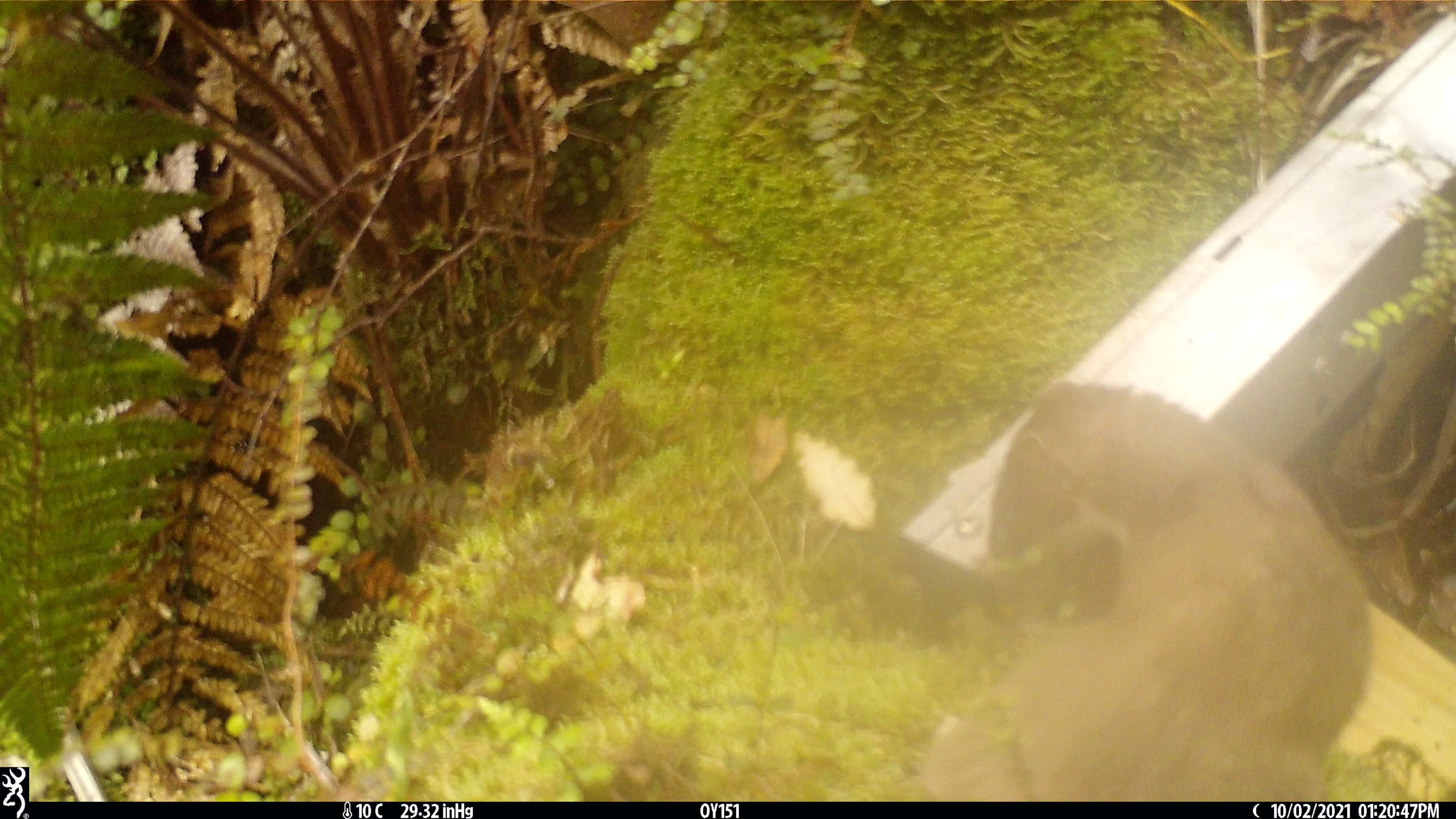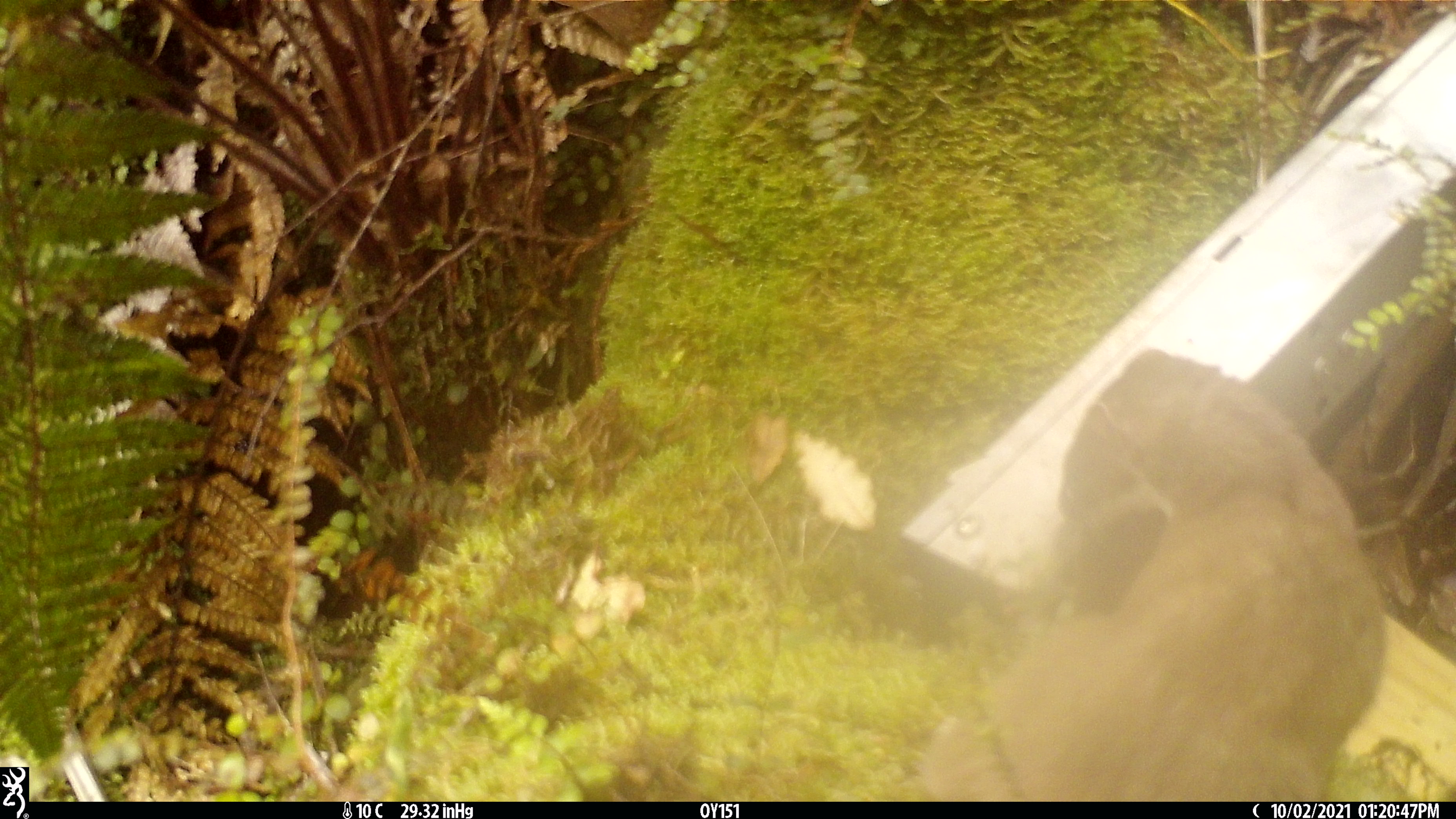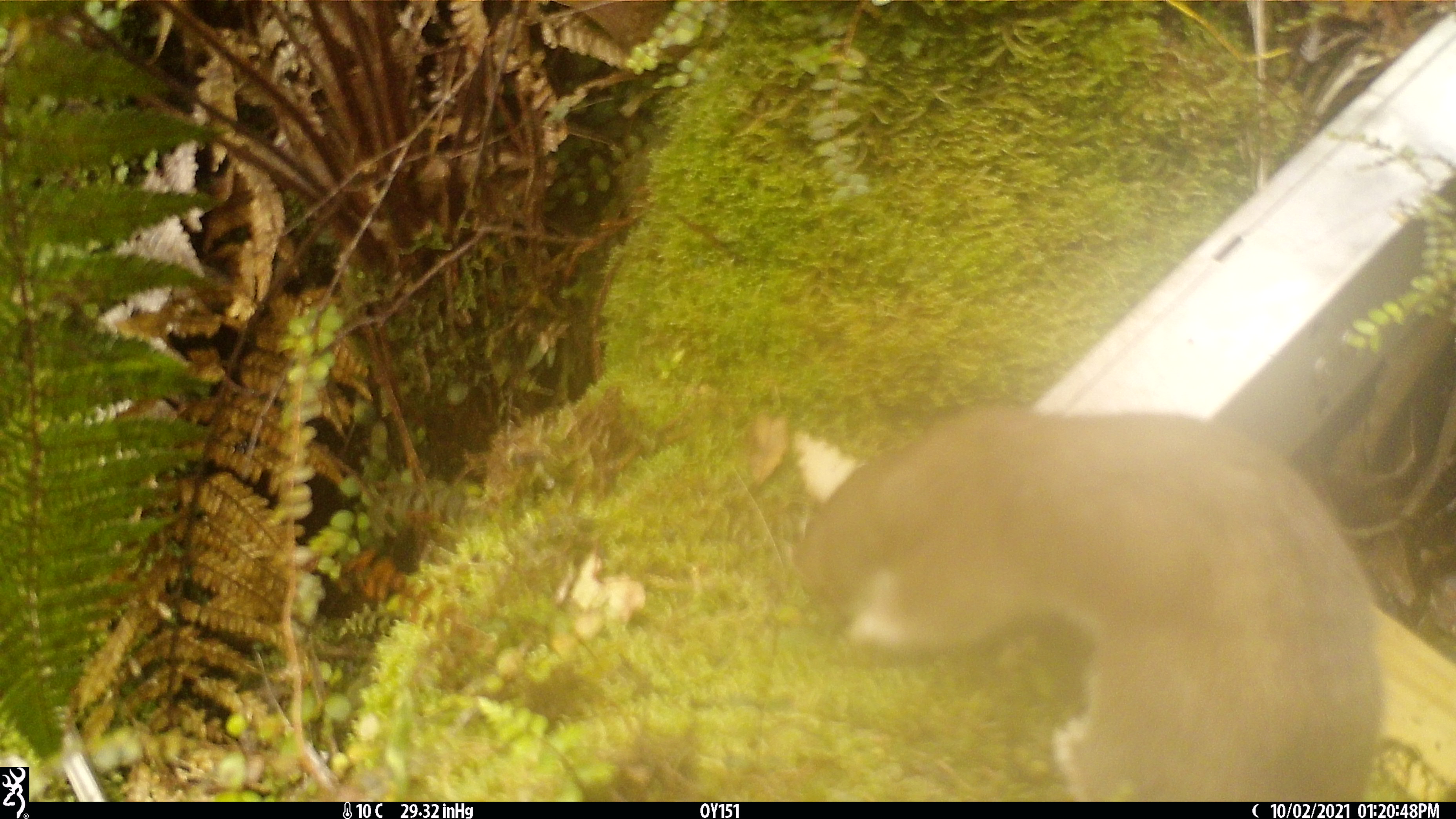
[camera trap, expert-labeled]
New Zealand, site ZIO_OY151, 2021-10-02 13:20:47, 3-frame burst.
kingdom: Animalia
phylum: Chordata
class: Mammalia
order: Carnivora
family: Mustelidae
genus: Mustela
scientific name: Mustela erminea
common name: stoat